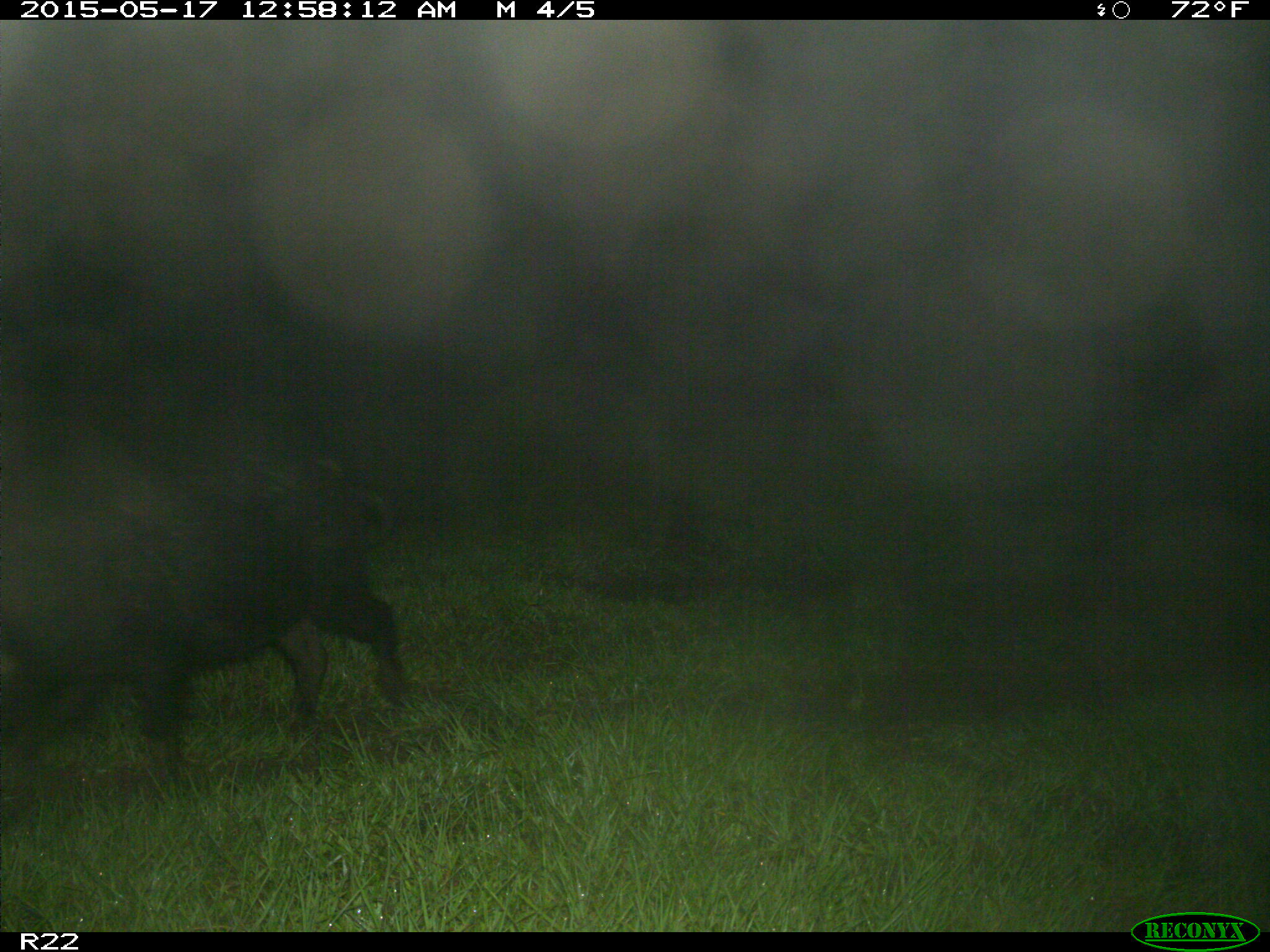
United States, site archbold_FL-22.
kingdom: Animalia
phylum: Chordata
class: Mammalia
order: Artiodactyla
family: Bovidae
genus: Bos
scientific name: Bos taurus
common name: domestic cow